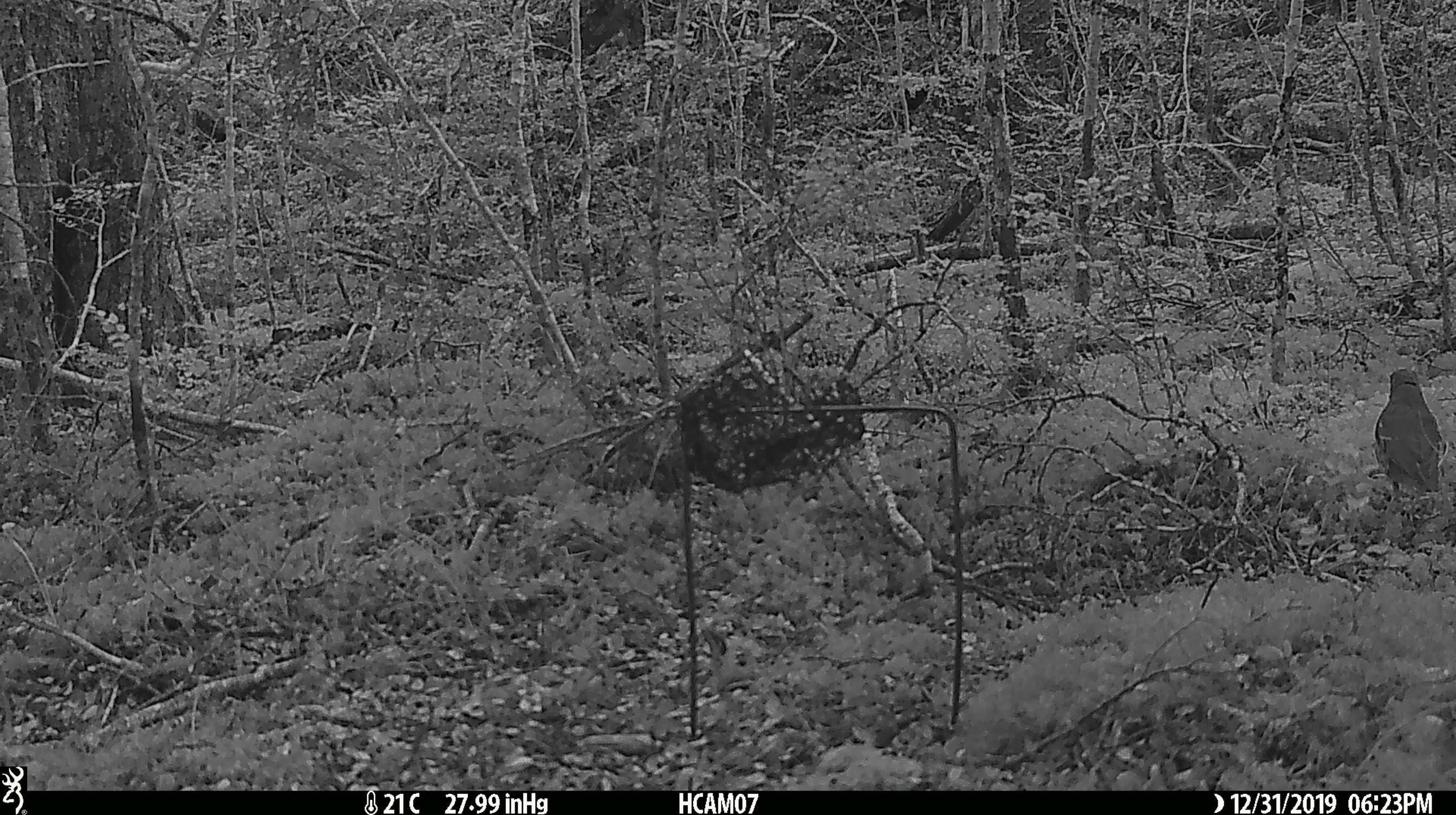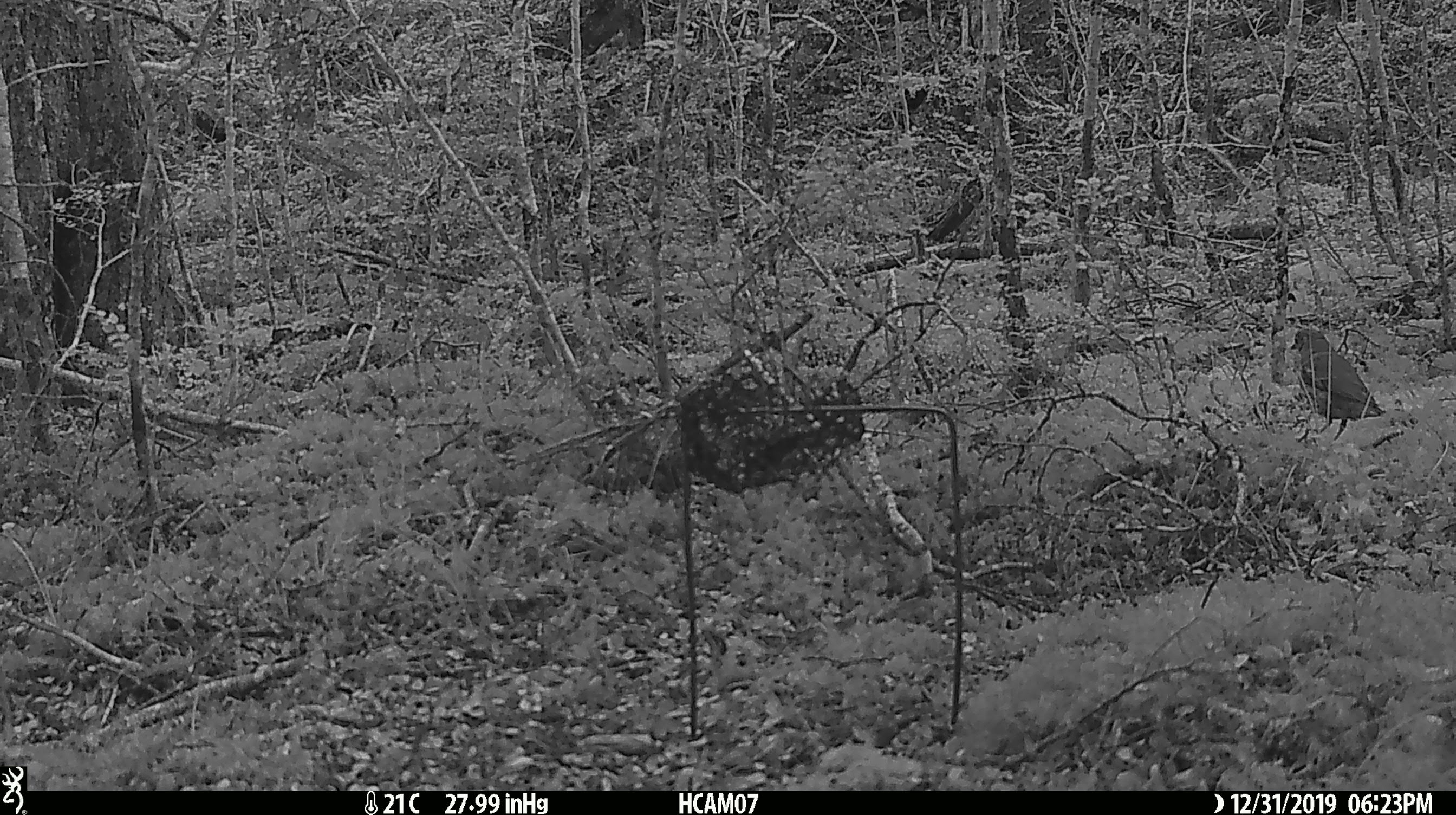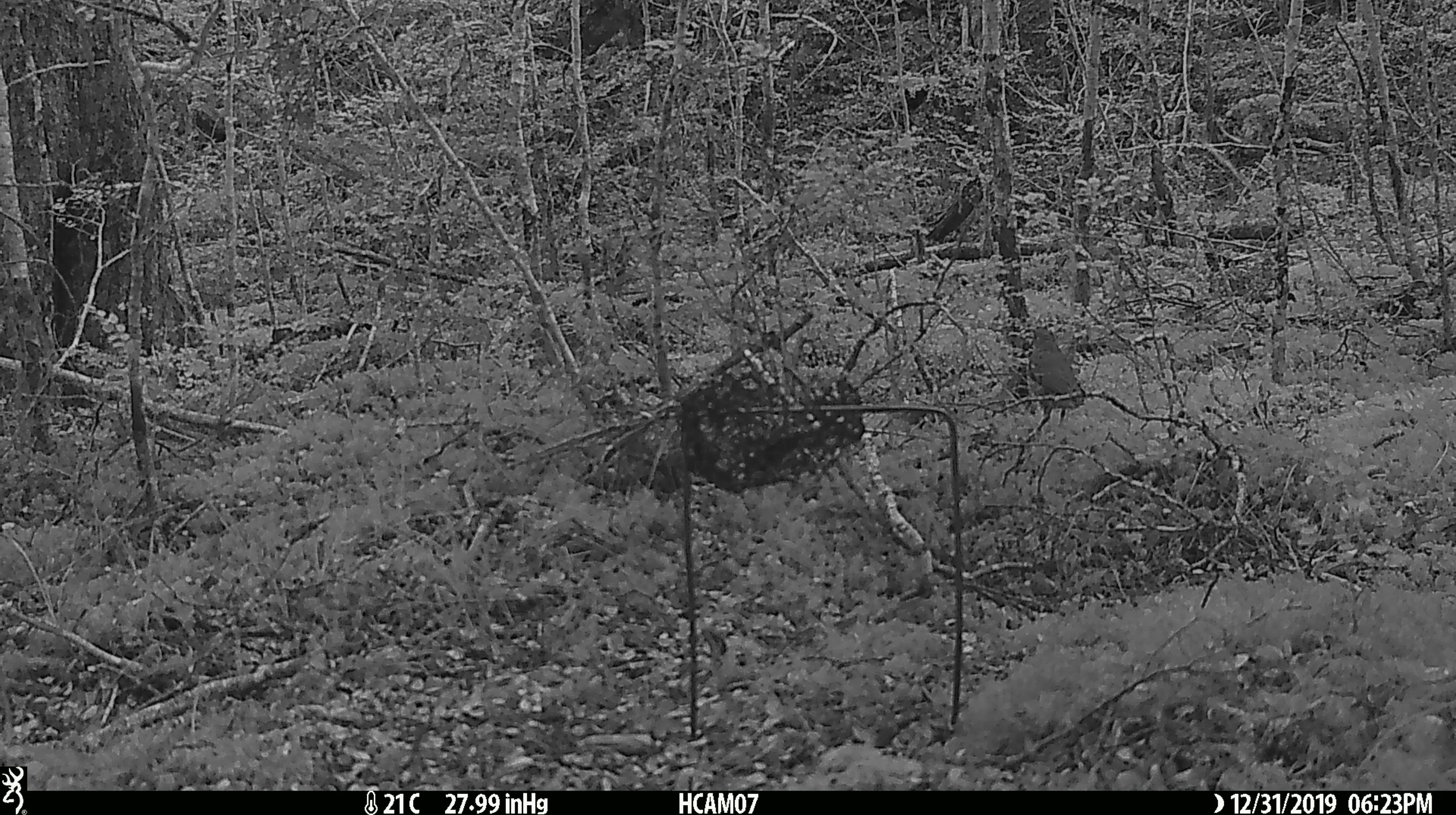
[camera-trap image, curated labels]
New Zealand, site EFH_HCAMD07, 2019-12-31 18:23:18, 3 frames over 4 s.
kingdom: Animalia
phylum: Chordata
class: Aves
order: Passeriformes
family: Turdidae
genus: Turdus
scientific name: Turdus philomelos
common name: song thrush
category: thrush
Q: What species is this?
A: Thrush (song thrush) (Turdus philomelos).